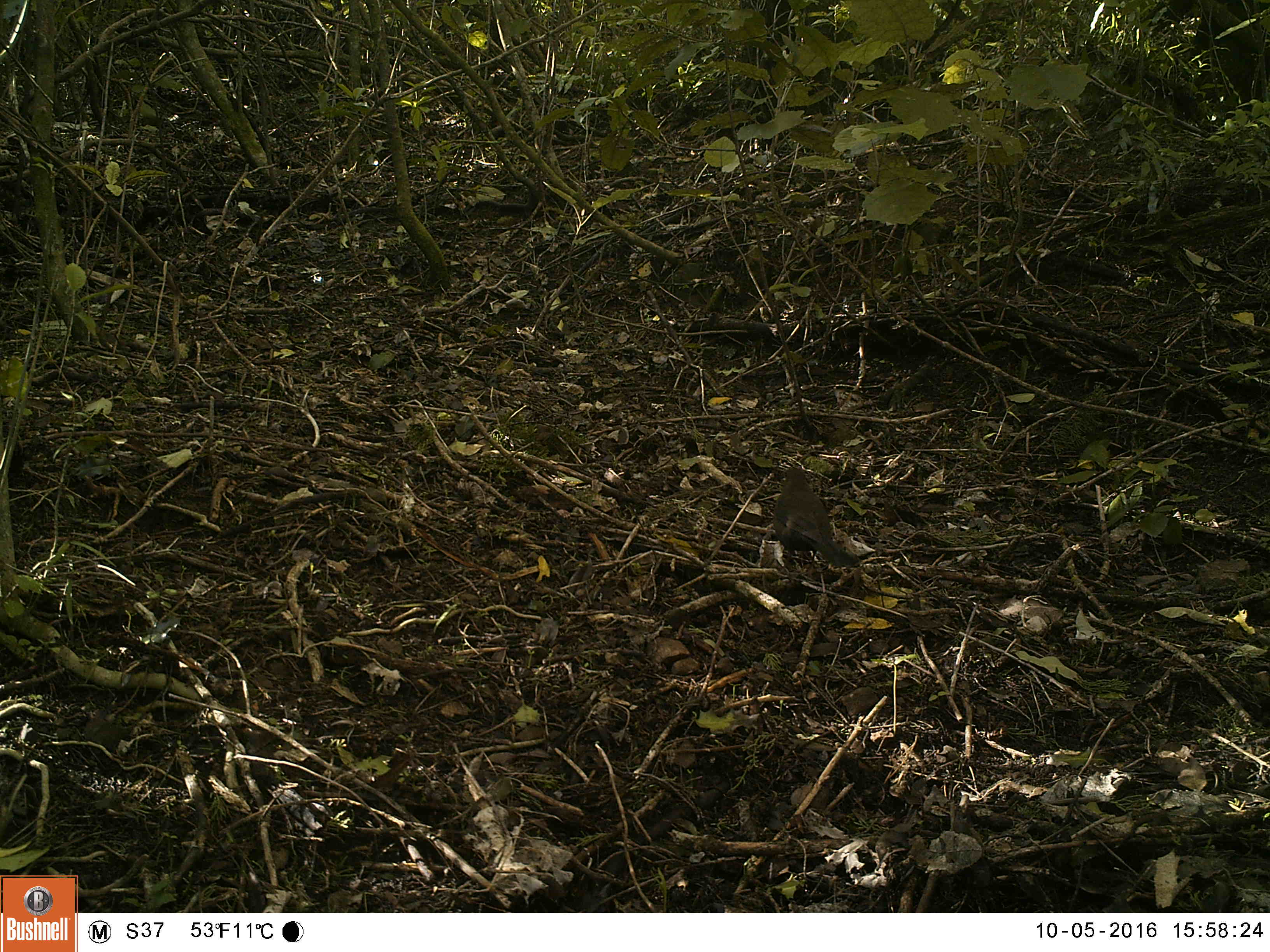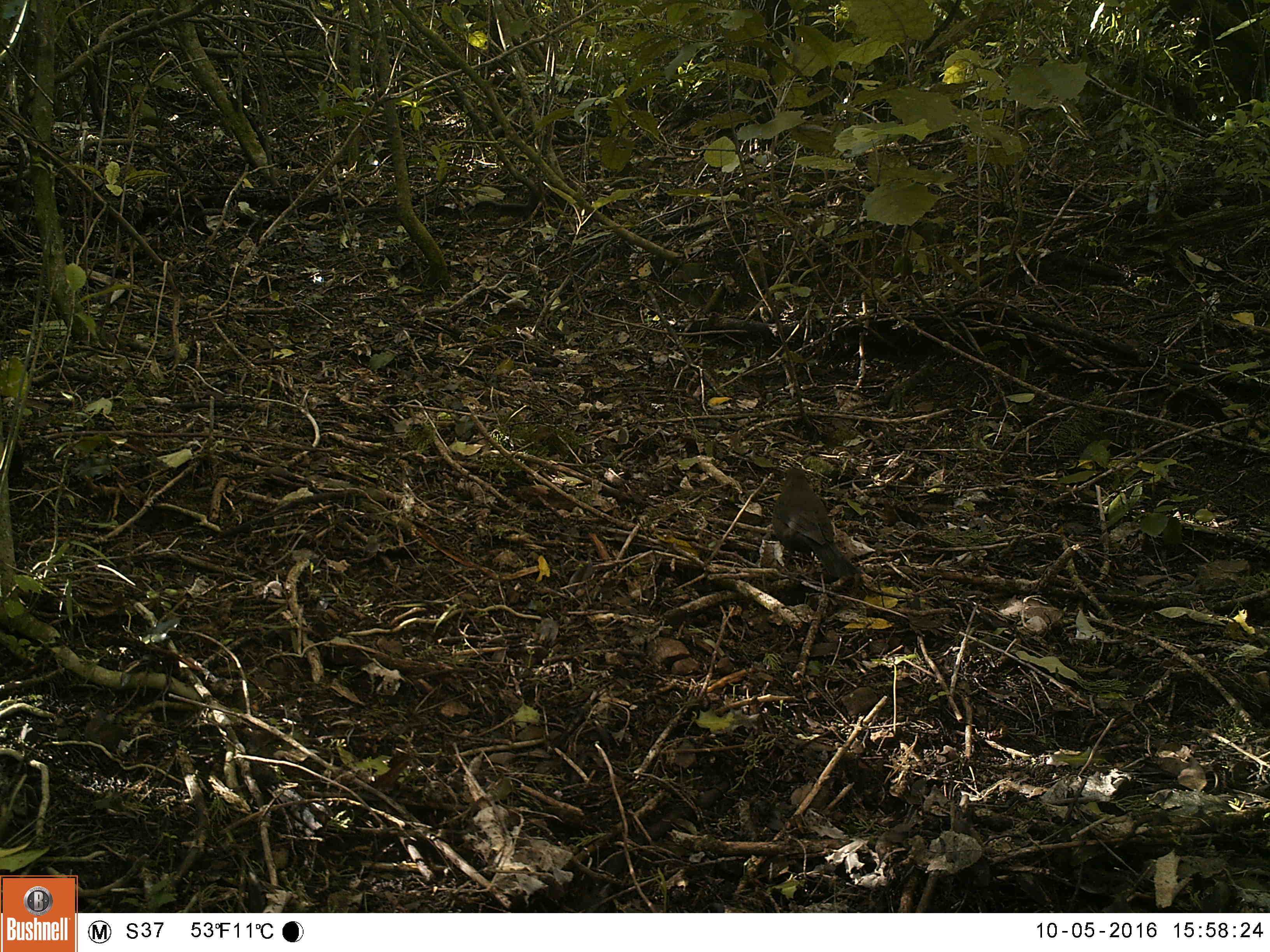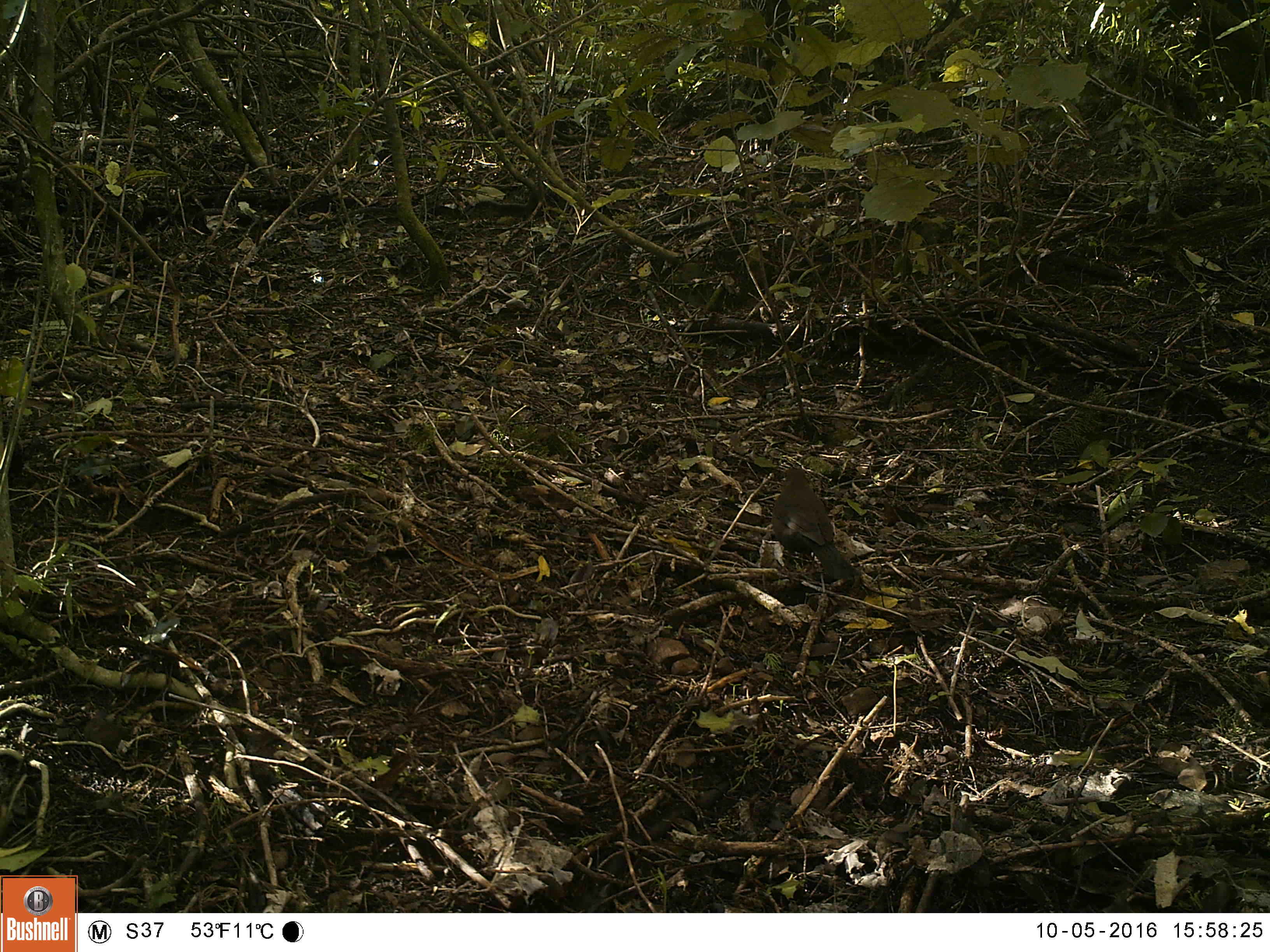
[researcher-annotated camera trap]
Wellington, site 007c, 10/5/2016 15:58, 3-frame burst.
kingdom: Animalia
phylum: Chordata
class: Aves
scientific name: Aves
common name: bird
Bird (Aves).